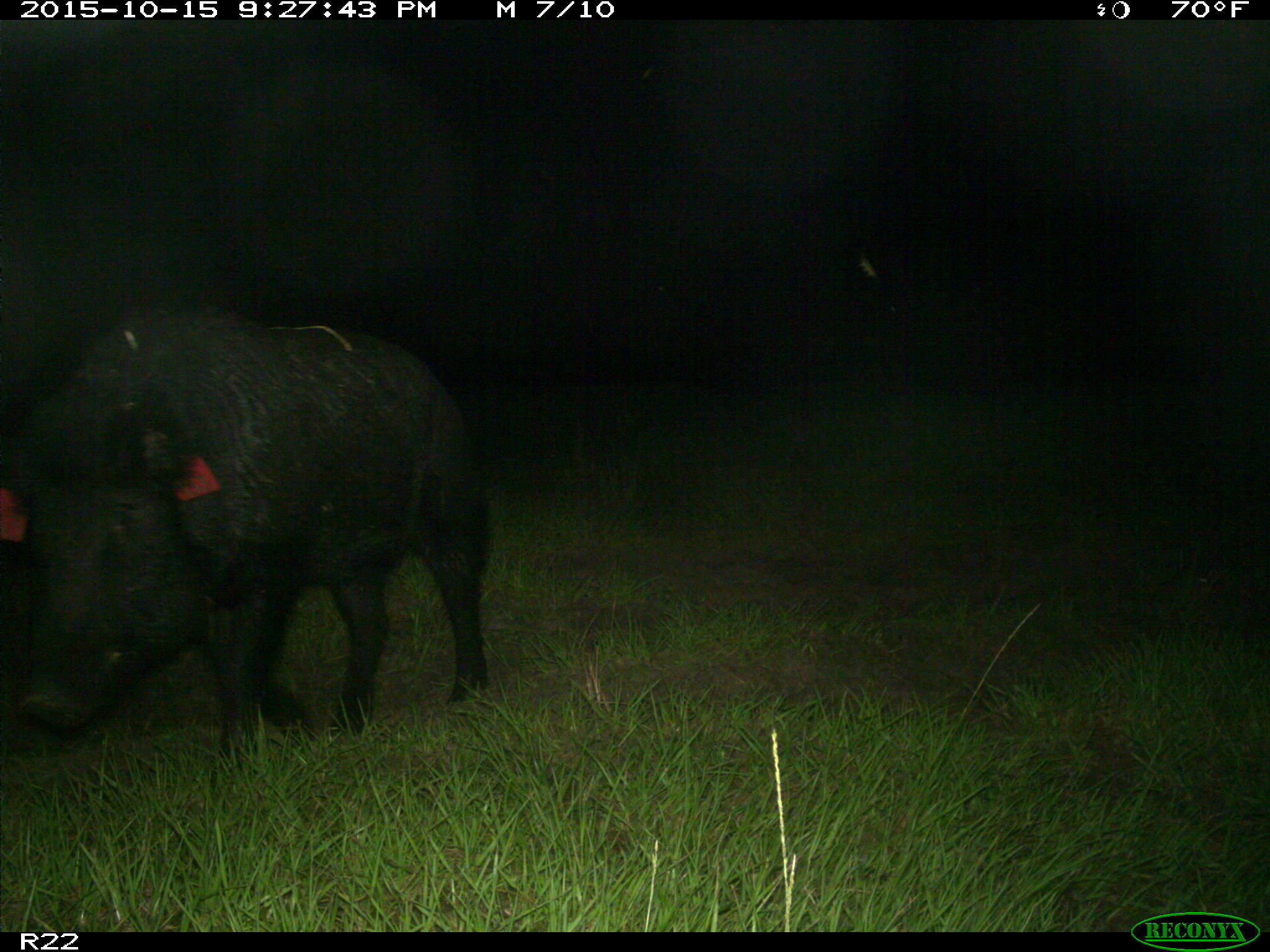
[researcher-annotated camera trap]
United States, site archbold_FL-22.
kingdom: Animalia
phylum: Chordata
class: Mammalia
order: Artiodactyla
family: Suidae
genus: Sus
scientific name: Sus scrofa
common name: wild boar